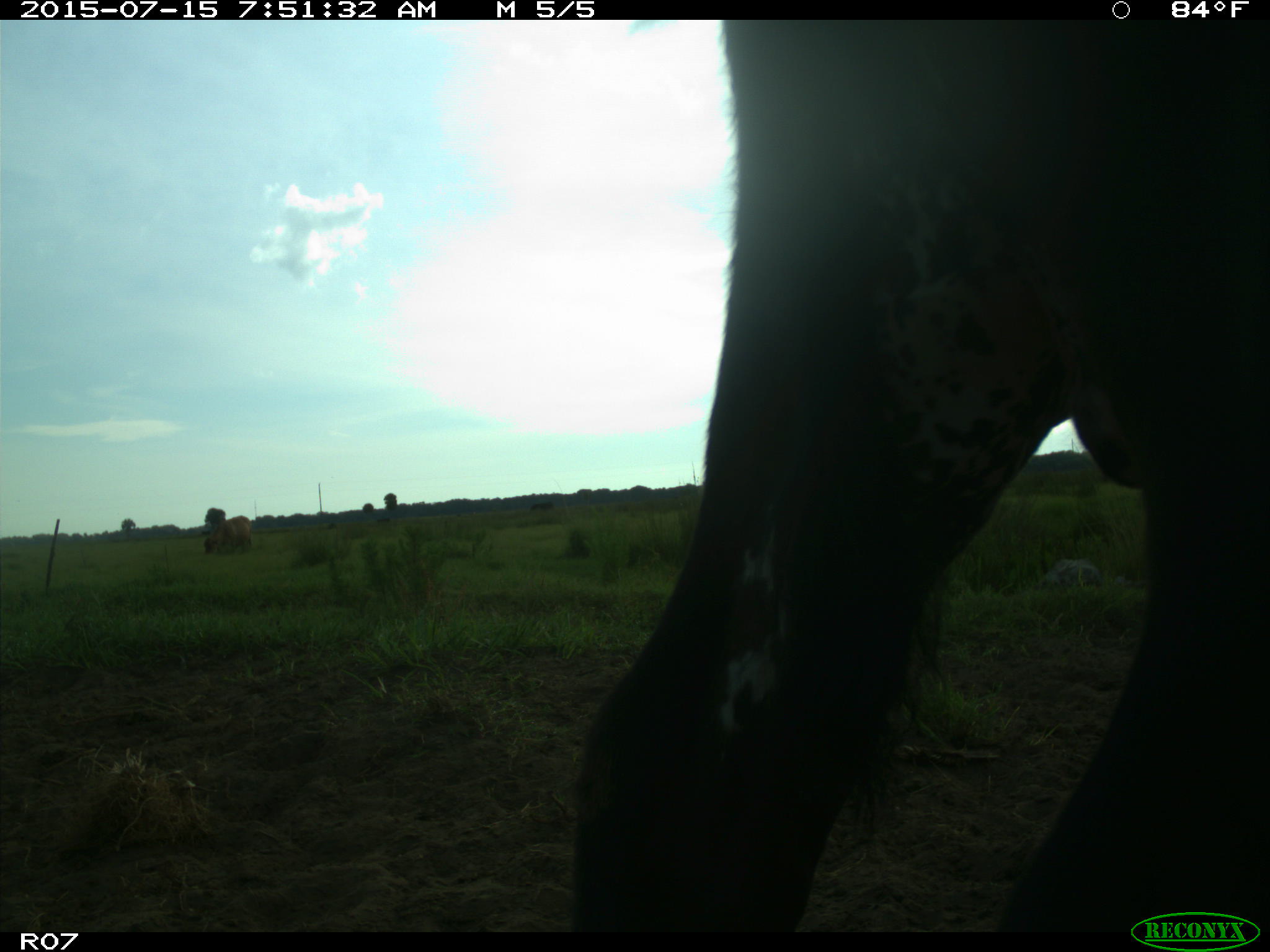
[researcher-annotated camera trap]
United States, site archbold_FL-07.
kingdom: Animalia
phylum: Chordata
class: Mammalia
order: Artiodactyla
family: Bovidae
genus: Bos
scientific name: Bos taurus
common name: domestic cow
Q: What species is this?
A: Bos taurus (domestic cow).